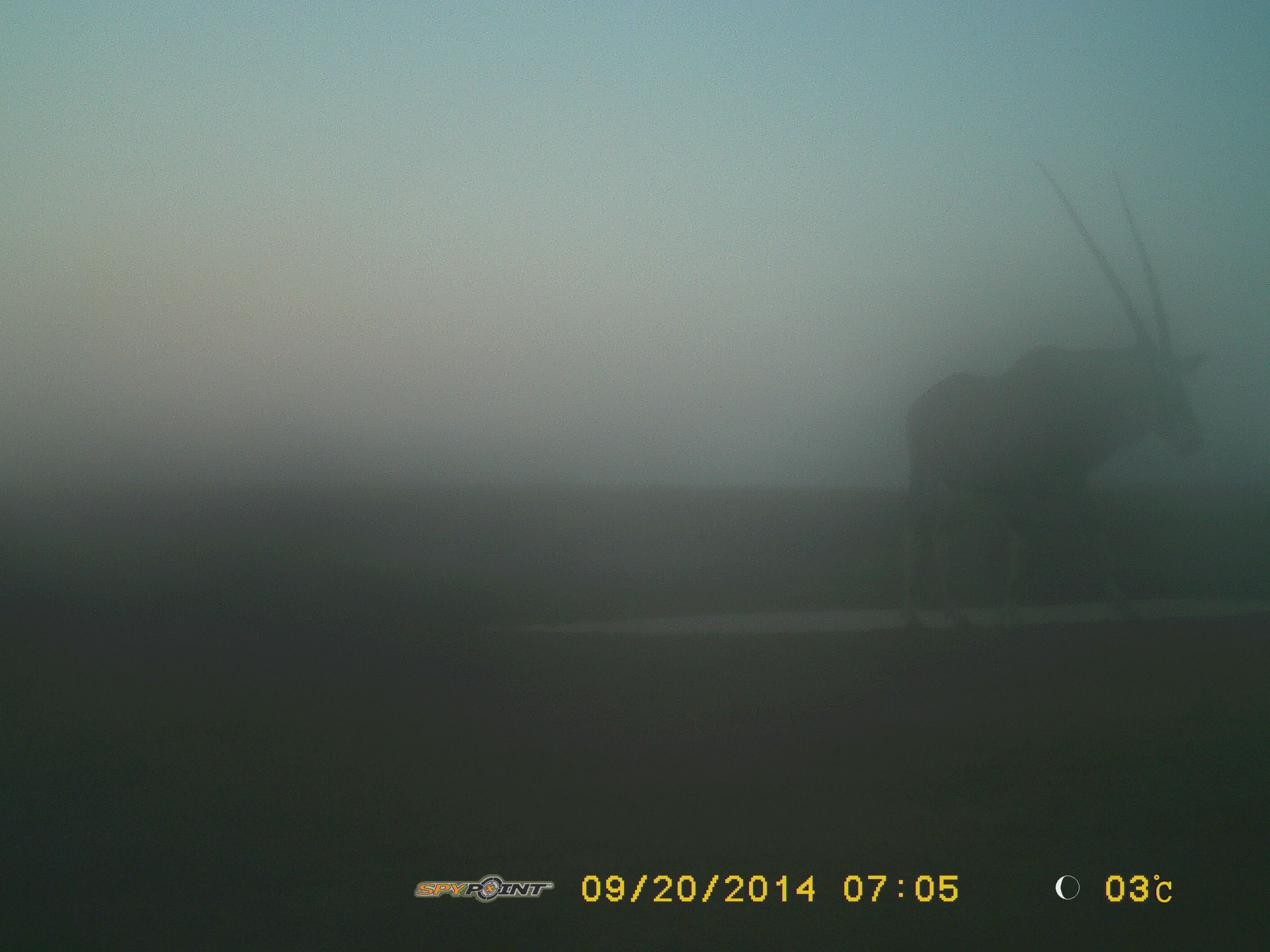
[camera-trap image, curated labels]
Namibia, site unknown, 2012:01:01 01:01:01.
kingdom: Animalia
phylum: Chordata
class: Mammalia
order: Artiodactyla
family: Bovidae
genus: Oryx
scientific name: Oryx gazella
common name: gemsbok